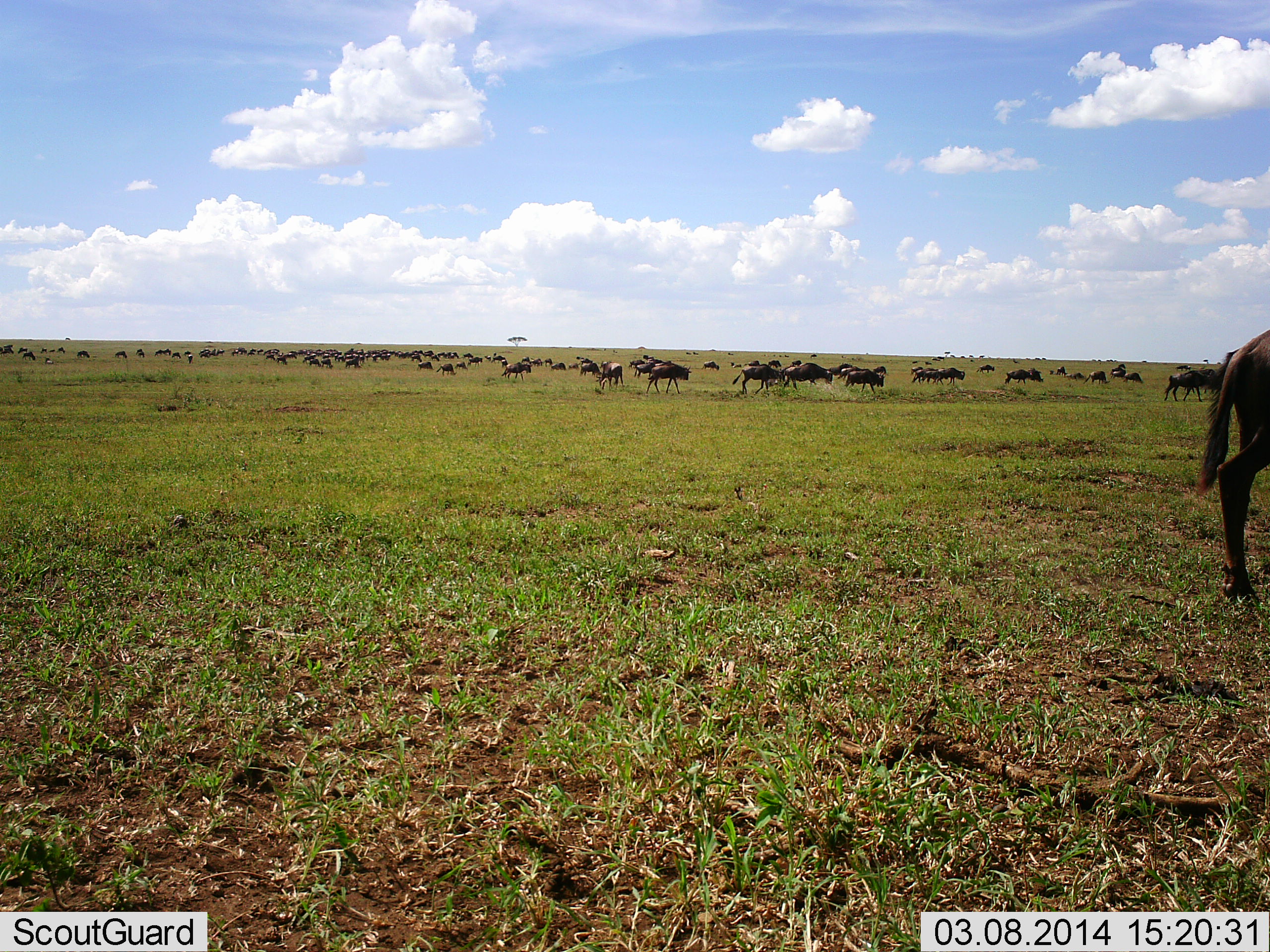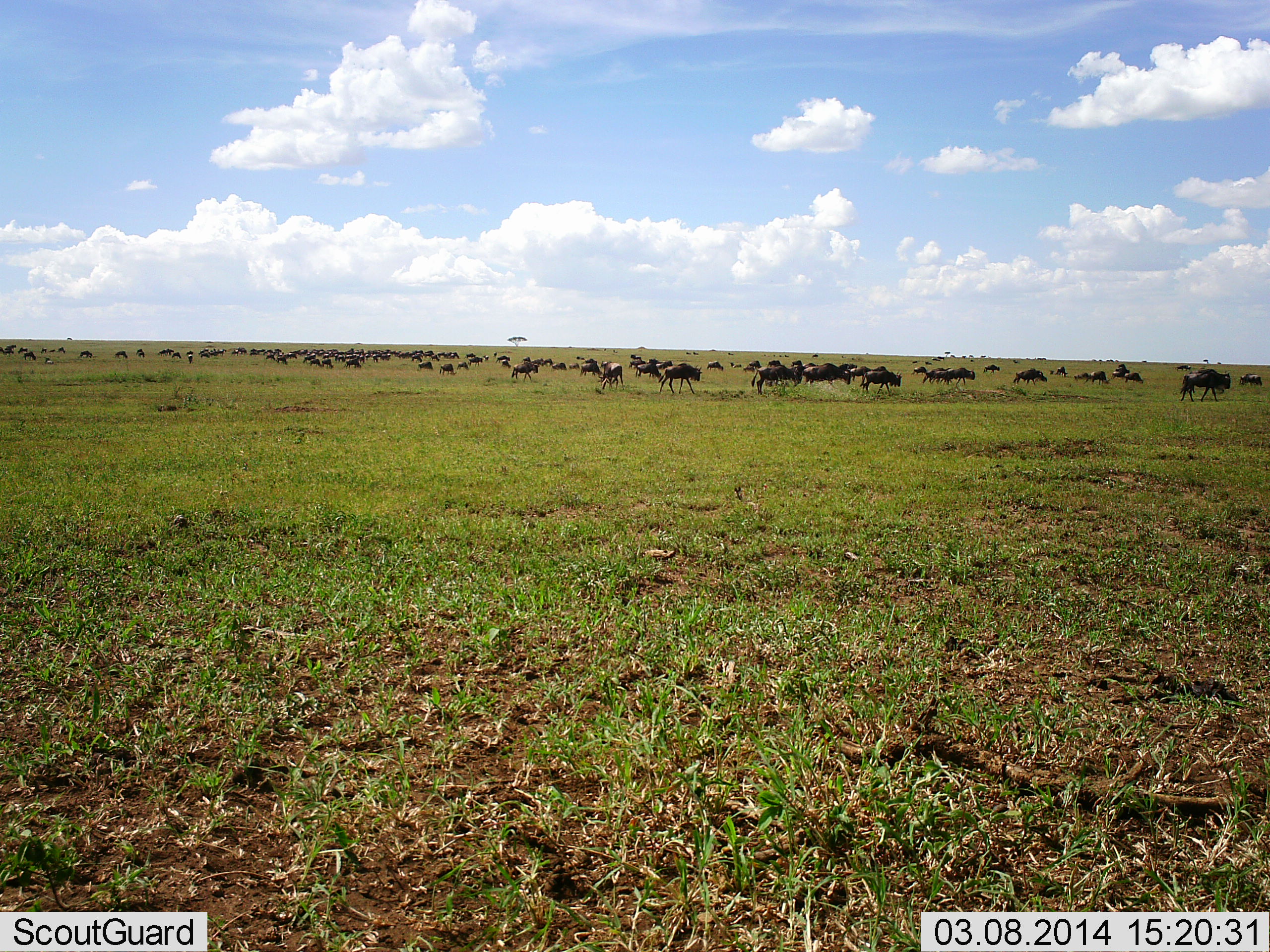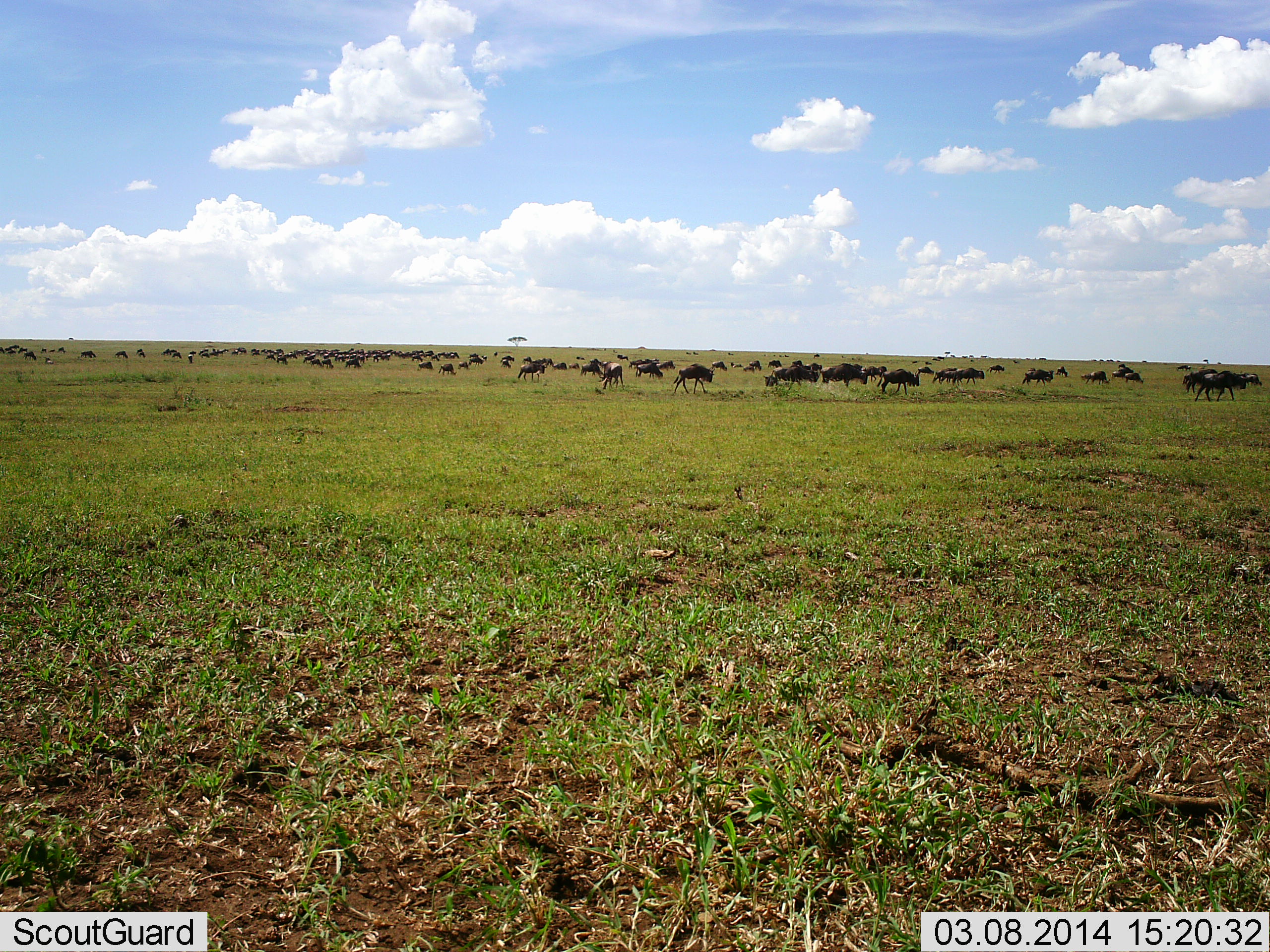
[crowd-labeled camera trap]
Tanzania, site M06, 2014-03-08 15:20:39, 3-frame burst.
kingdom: Animalia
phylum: Chordata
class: Mammalia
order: Artiodactyla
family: Bovidae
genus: Connochaetes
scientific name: Connochaetes taurinus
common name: blue wildebeest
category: wildebeest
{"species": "wildebeest (blue wildebeest) (Connochaetes taurinus)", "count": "51+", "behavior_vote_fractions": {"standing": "20%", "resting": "0%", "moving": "90%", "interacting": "0%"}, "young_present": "0%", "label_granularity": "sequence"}